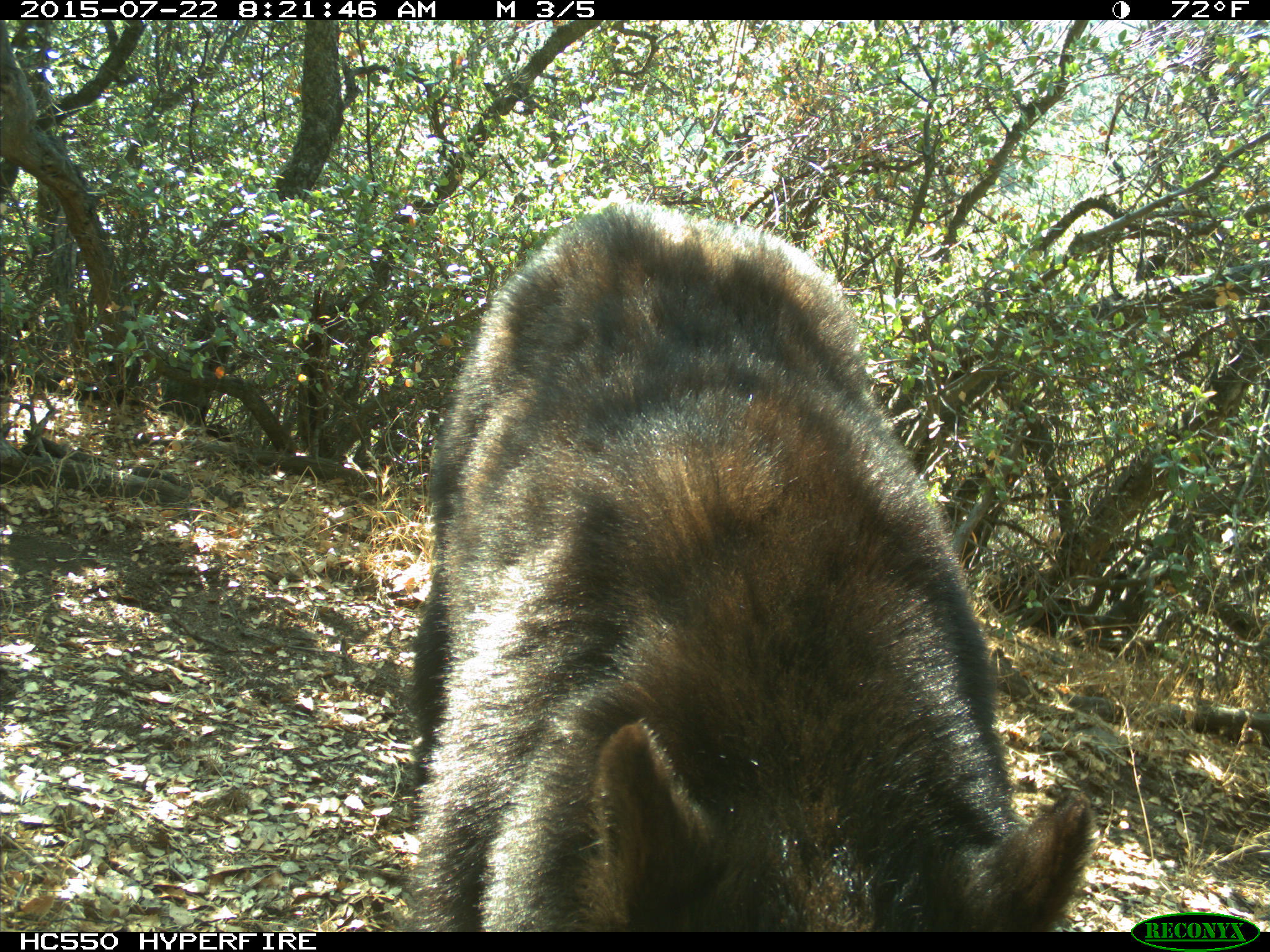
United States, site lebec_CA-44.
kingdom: Animalia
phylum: Chordata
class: Mammalia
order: Carnivora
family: Ursidae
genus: Ursus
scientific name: Ursus americanus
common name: american black bear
Ursus americanus (american black bear).